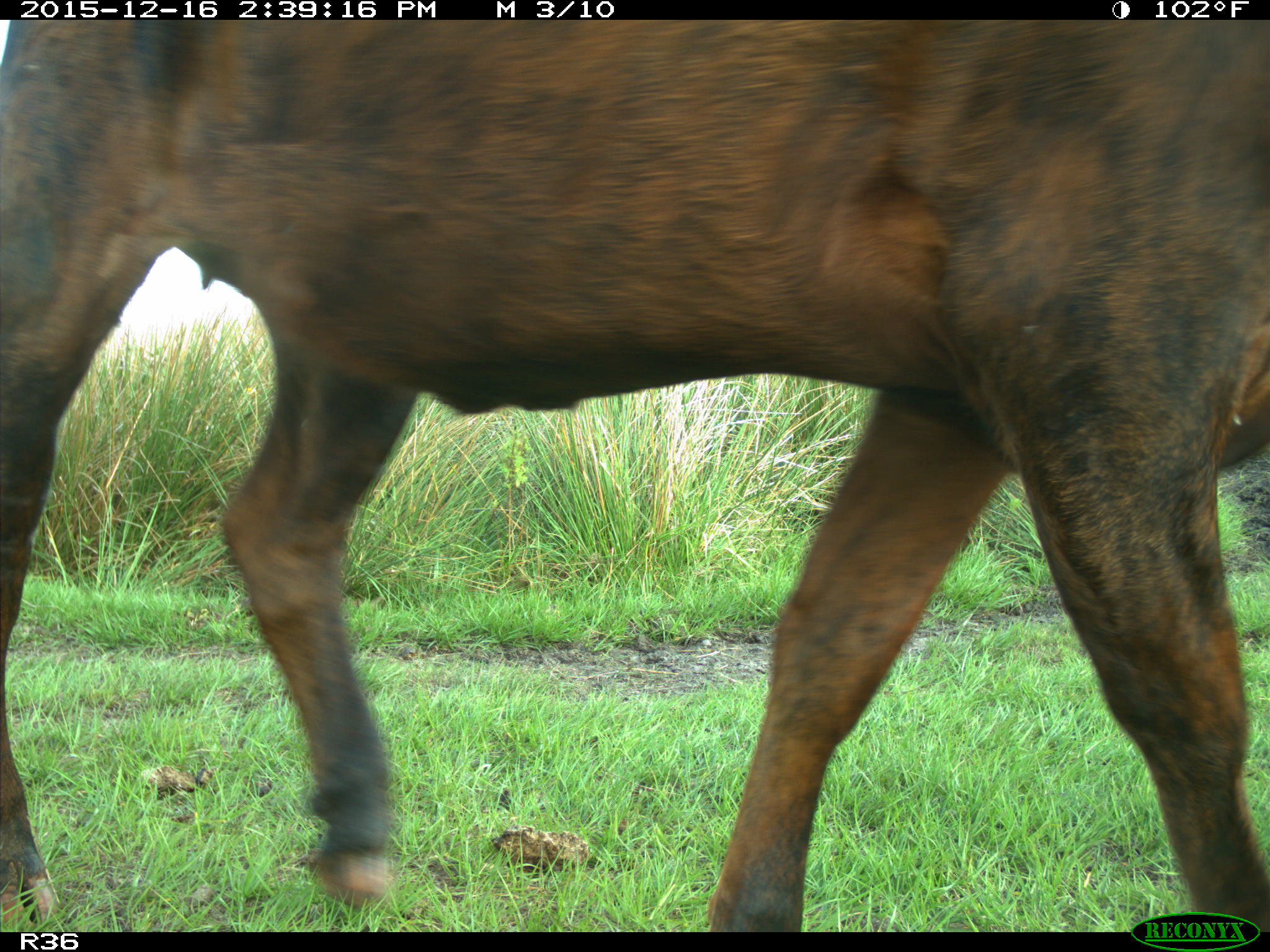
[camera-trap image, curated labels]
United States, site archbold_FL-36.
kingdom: Animalia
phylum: Chordata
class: Mammalia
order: Artiodactyla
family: Bovidae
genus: Bos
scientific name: Bos taurus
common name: domestic cow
Bos taurus (domestic cow).